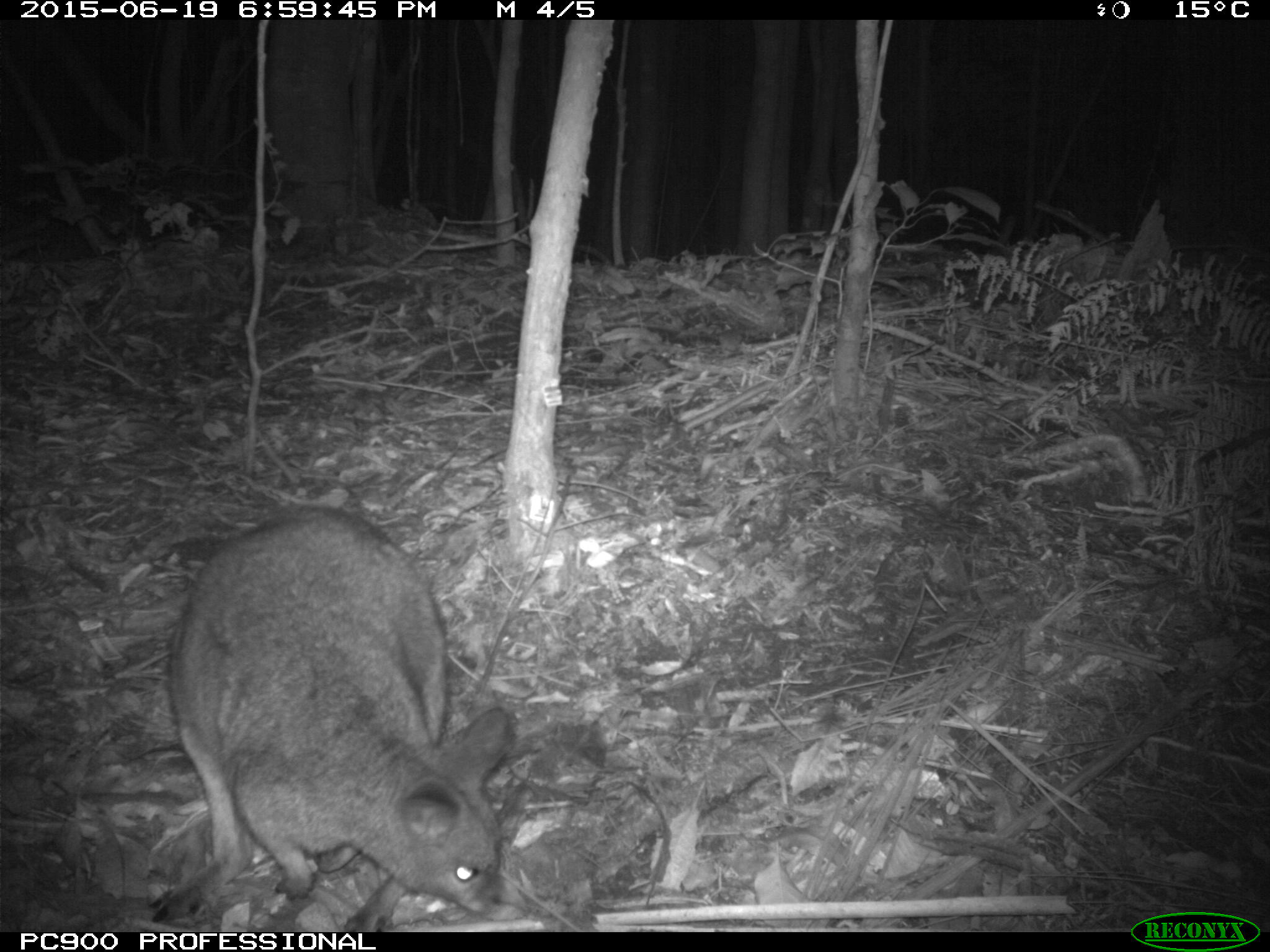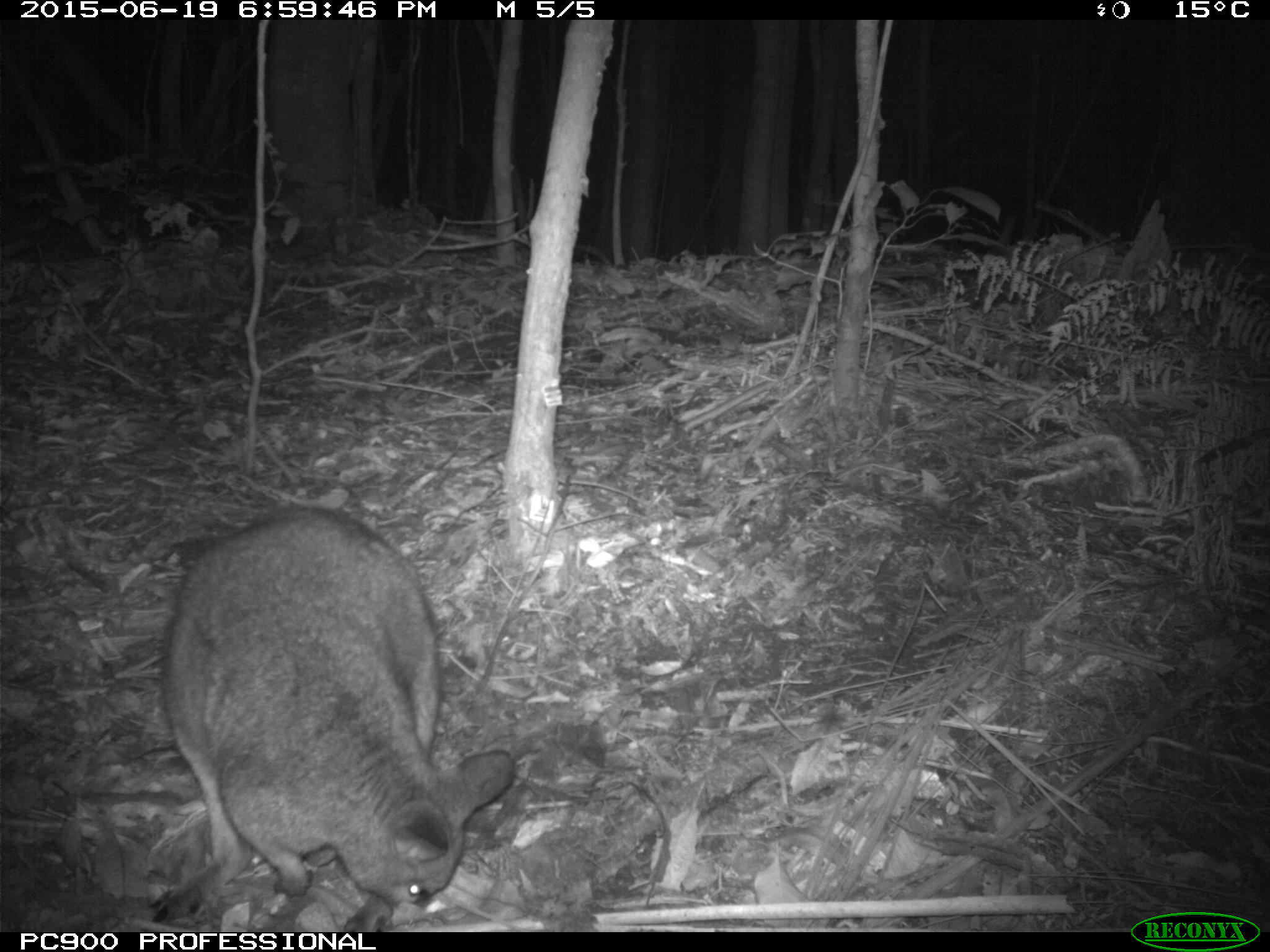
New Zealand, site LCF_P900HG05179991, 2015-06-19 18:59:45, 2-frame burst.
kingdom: Animalia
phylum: Chordata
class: Mammalia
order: Diprotodontia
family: Macropodidae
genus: Notamacropus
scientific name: Notamacropus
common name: wallaby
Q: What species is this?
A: Wallaby (Notamacropus).